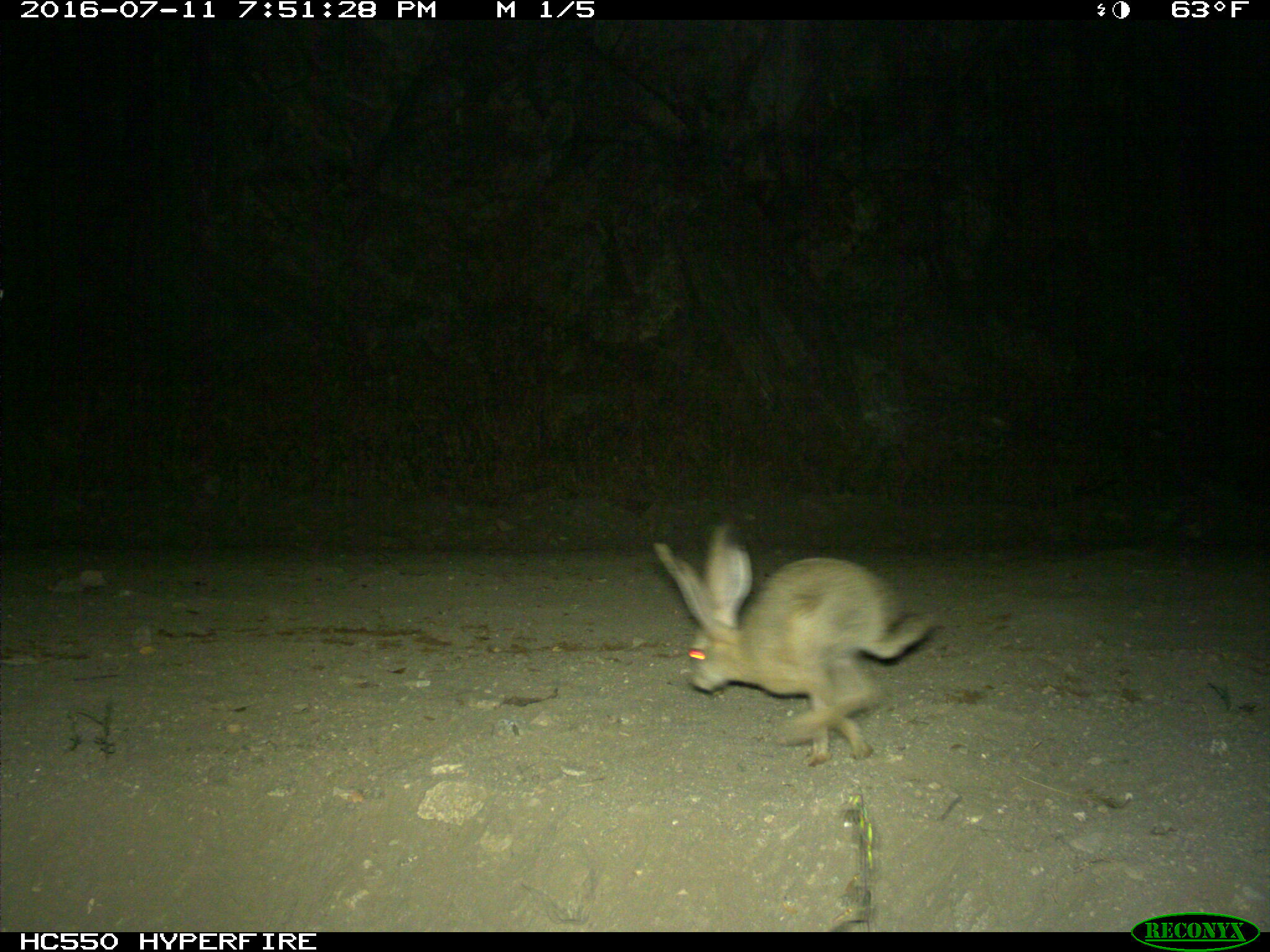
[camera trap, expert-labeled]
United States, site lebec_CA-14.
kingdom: Animalia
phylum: Chordata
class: Mammalia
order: Lagomorpha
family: Leporidae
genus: Lepus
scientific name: Lepus californicus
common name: black-tailed jackrabbit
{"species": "Lepus californicus (black-tailed jackrabbit)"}